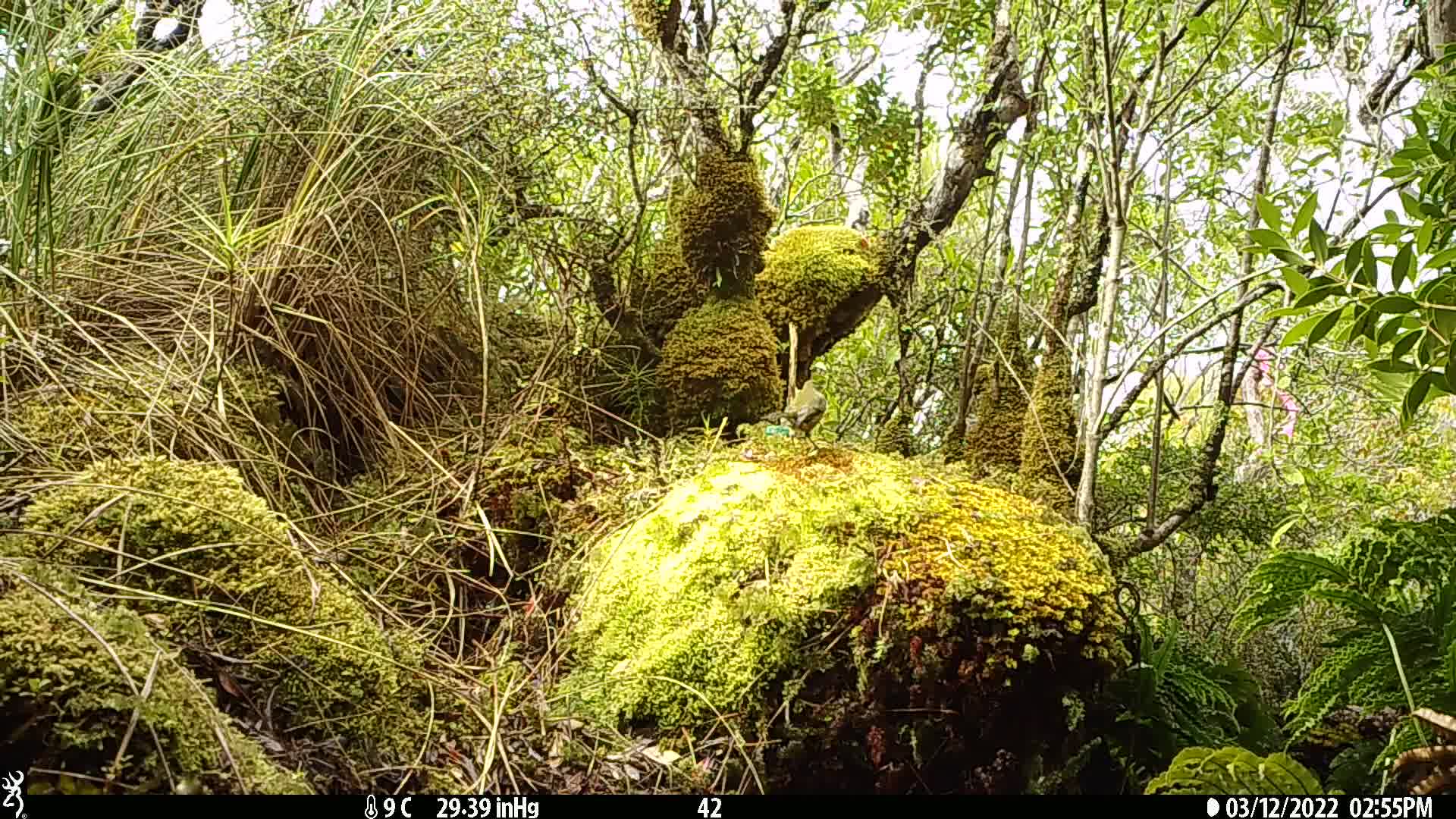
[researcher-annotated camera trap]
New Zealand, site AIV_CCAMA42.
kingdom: Animalia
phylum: Chordata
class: Aves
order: Passeriformes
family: Meliphagidae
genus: Anthornis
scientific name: Anthornis melanura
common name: new zealand bellbird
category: bellbird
Bellbird (new zealand bellbird) (Anthornis melanura).